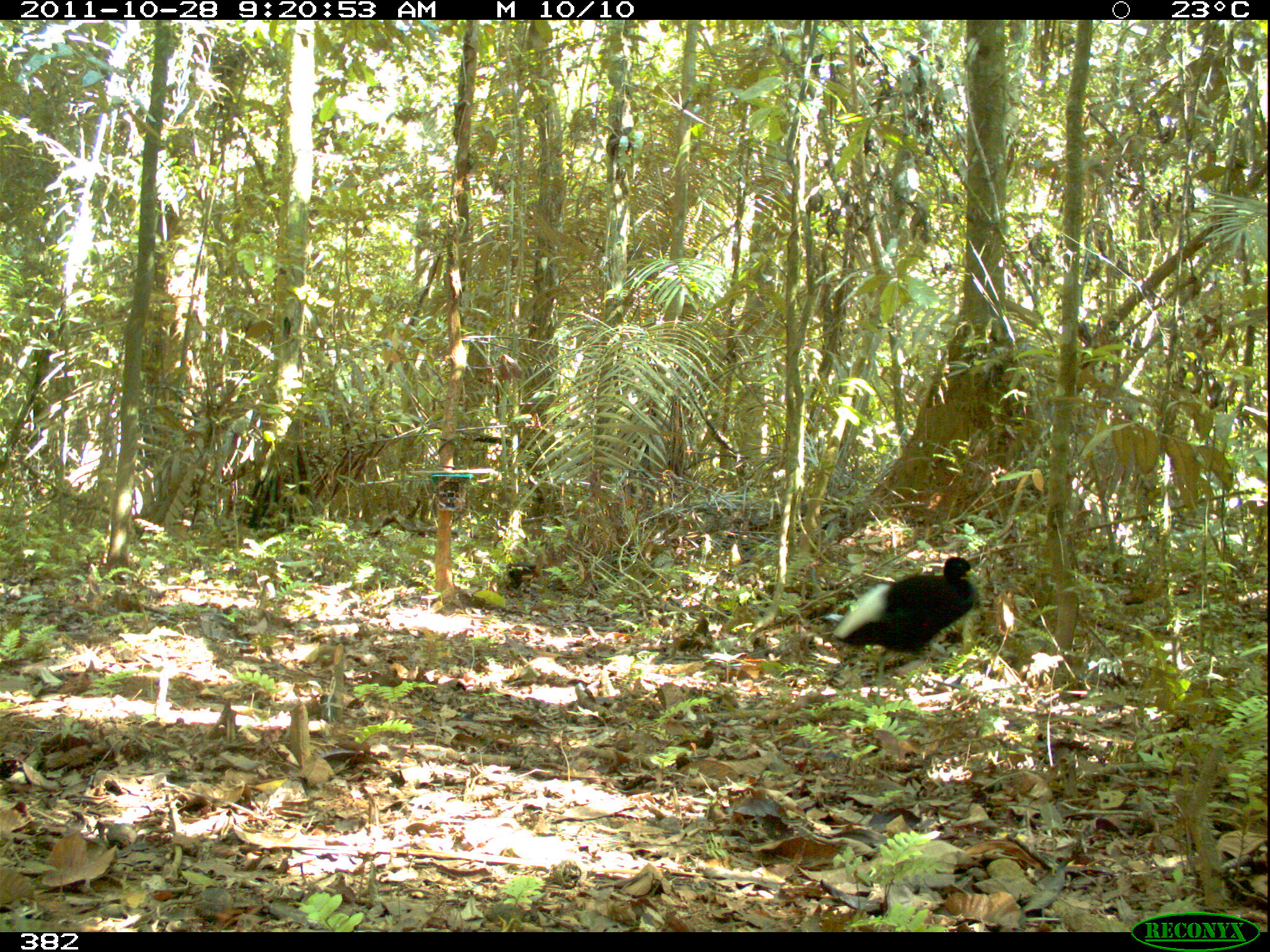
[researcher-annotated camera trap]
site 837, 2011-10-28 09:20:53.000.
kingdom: Animalia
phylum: Chordata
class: Aves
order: Gruiformes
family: Psophiidae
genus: Psophia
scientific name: Psophia leucoptera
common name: pale-winged trumpeter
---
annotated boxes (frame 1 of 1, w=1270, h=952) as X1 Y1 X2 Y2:
psophia leucoptera: 831 555 980 704